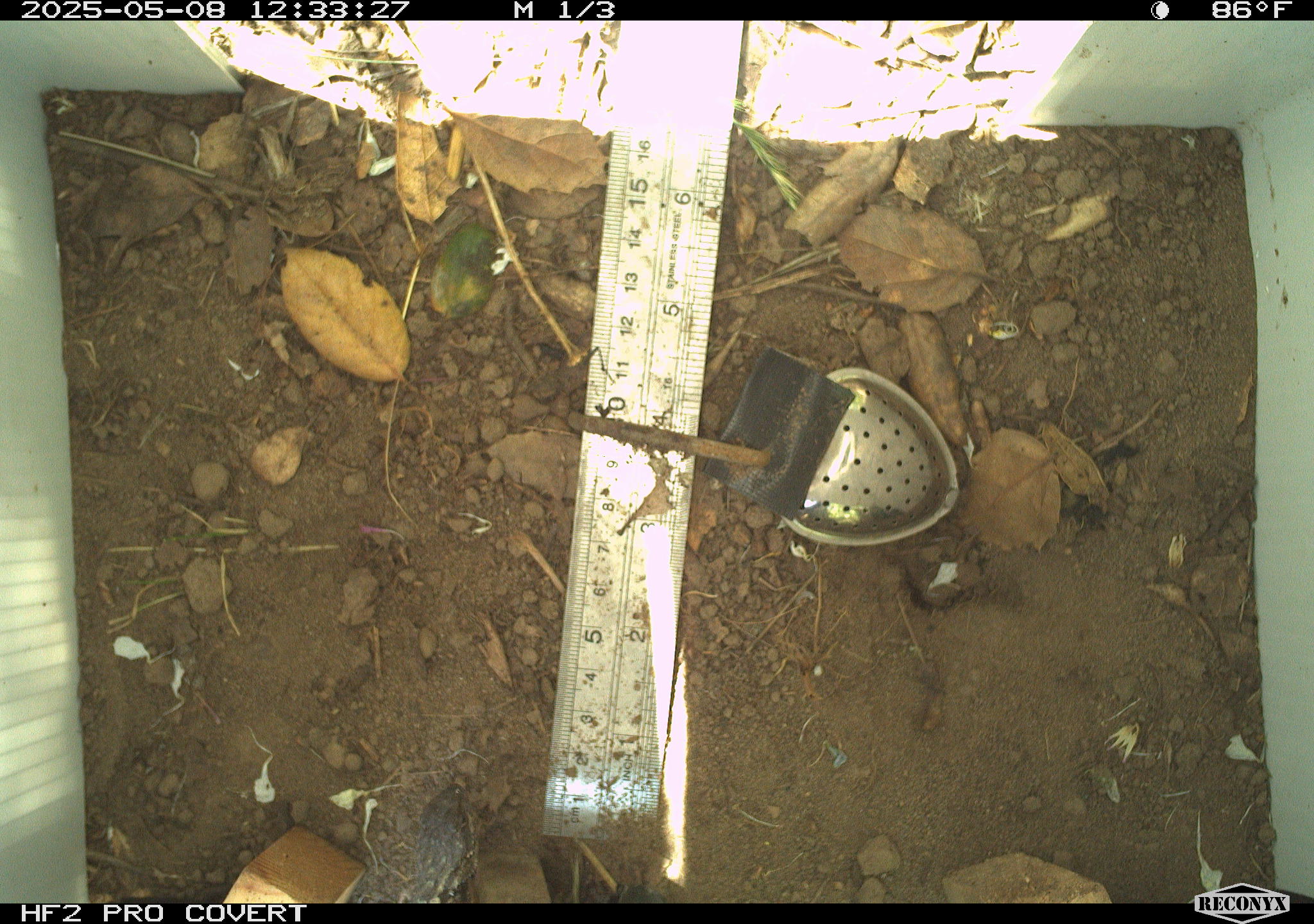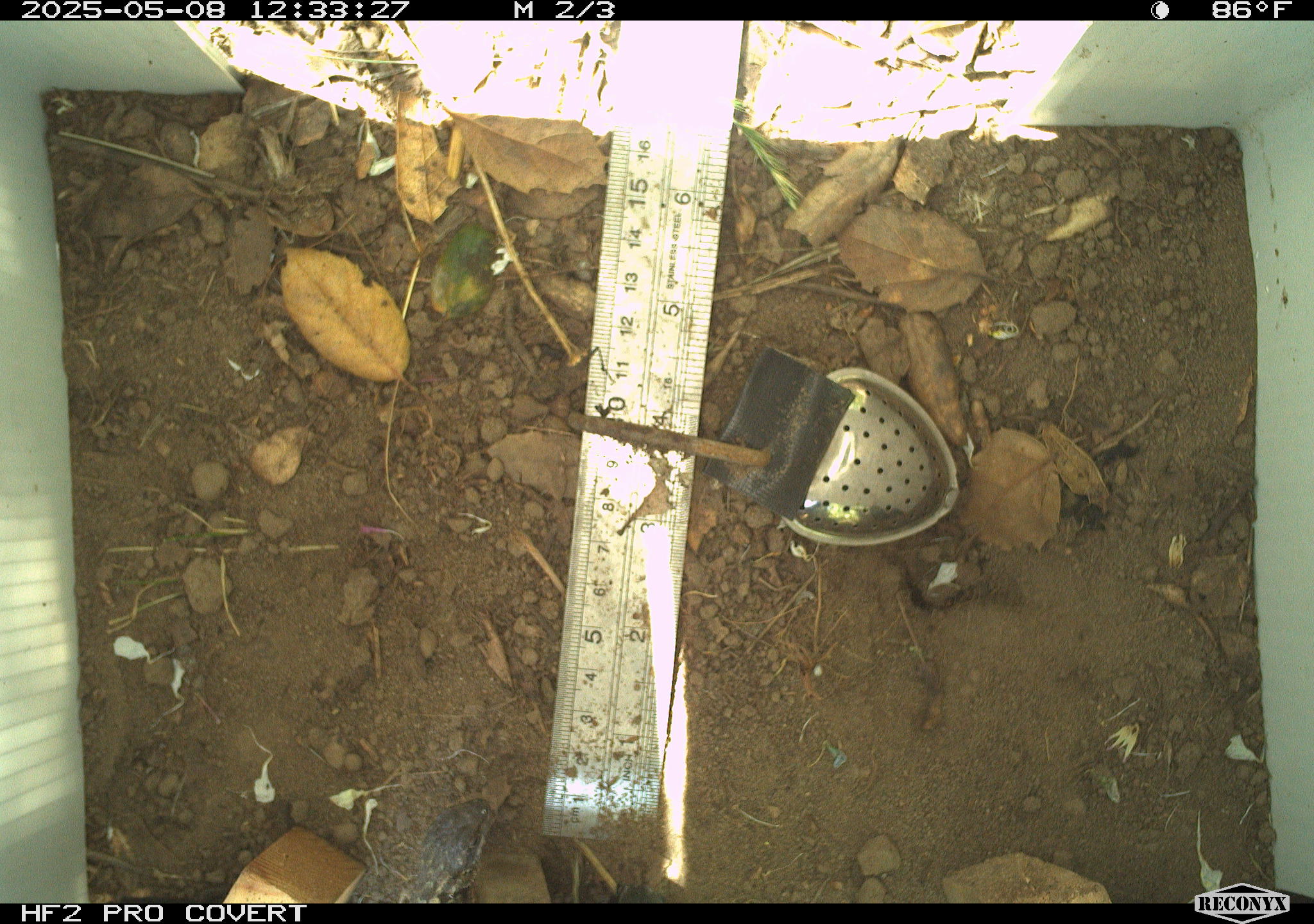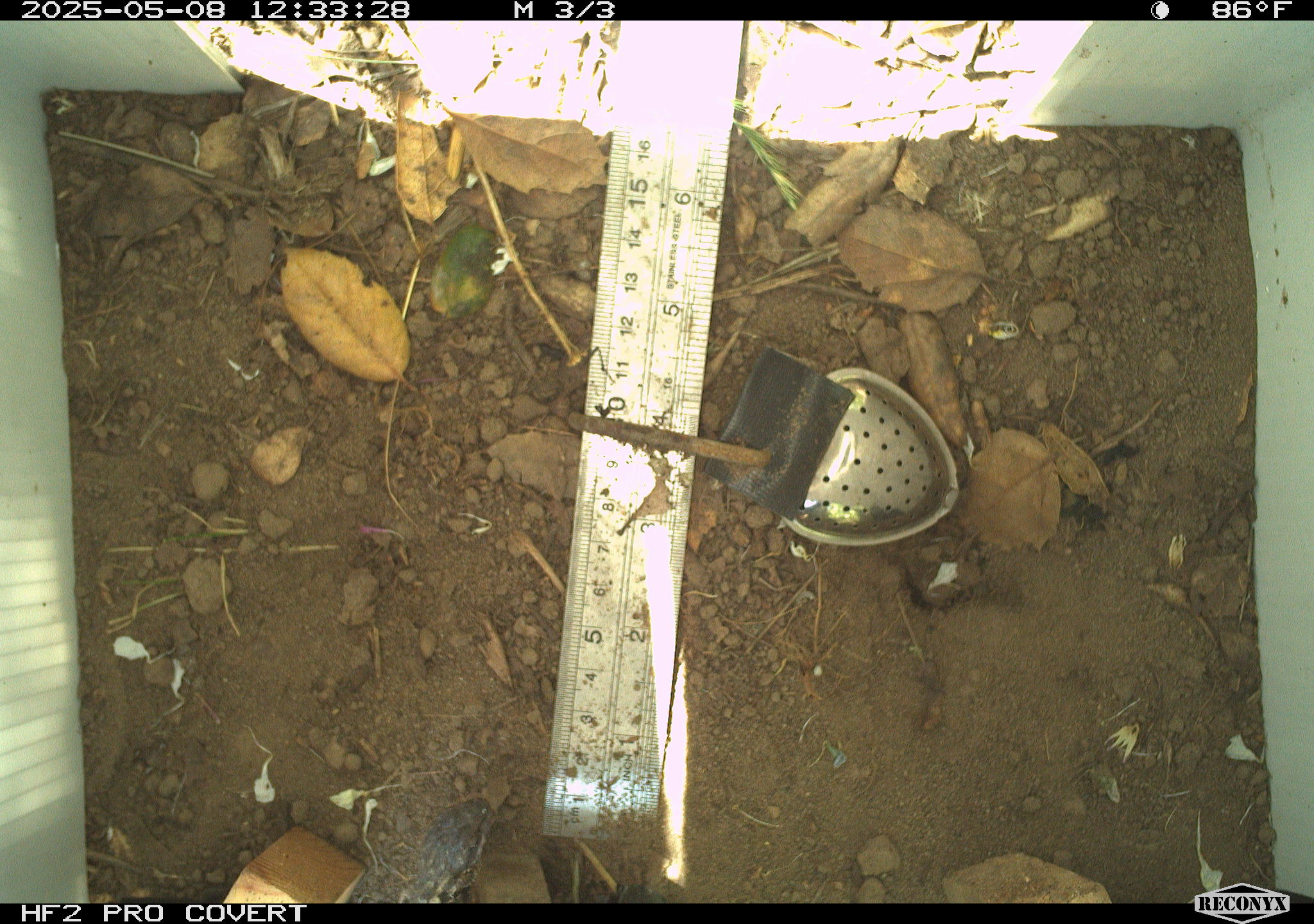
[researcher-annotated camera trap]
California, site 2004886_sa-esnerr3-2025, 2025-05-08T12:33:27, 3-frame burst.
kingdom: Animalia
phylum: Chordata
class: Reptilia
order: Squamata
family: Phrynosomatidae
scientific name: Phrynosomatidae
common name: north american spiny lizards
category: sceloporus/uta species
Sceloporus/uta species (north american spiny lizards) (Phrynosomatidae).